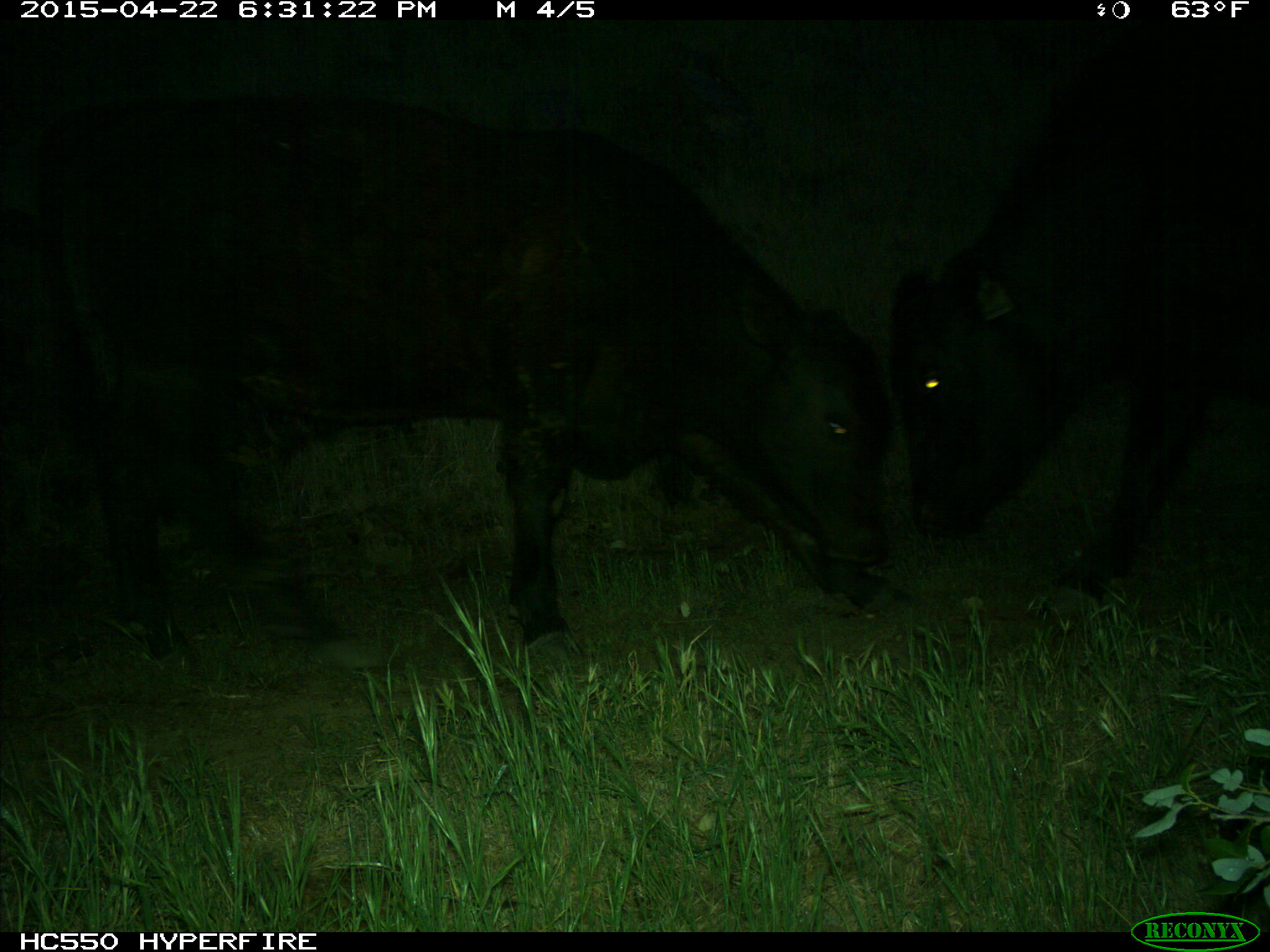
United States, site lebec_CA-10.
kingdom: Animalia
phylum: Chordata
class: Mammalia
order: Artiodactyla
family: Bovidae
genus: Bos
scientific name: Bos taurus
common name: domestic cow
Bos taurus (domestic cow).